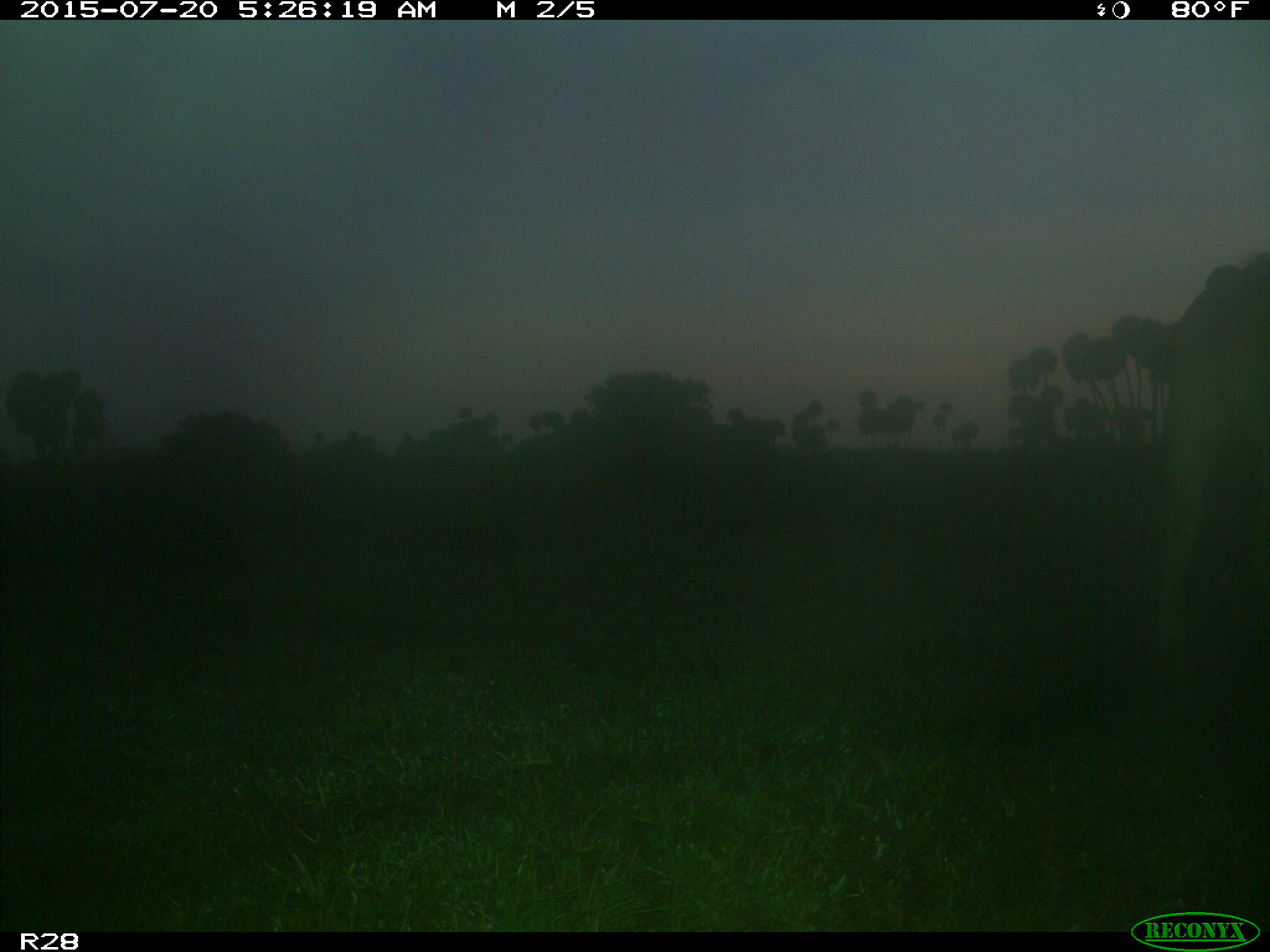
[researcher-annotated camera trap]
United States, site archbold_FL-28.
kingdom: Animalia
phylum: Chordata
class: Mammalia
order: Artiodactyla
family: Bovidae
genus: Bos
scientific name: Bos taurus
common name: domestic cow